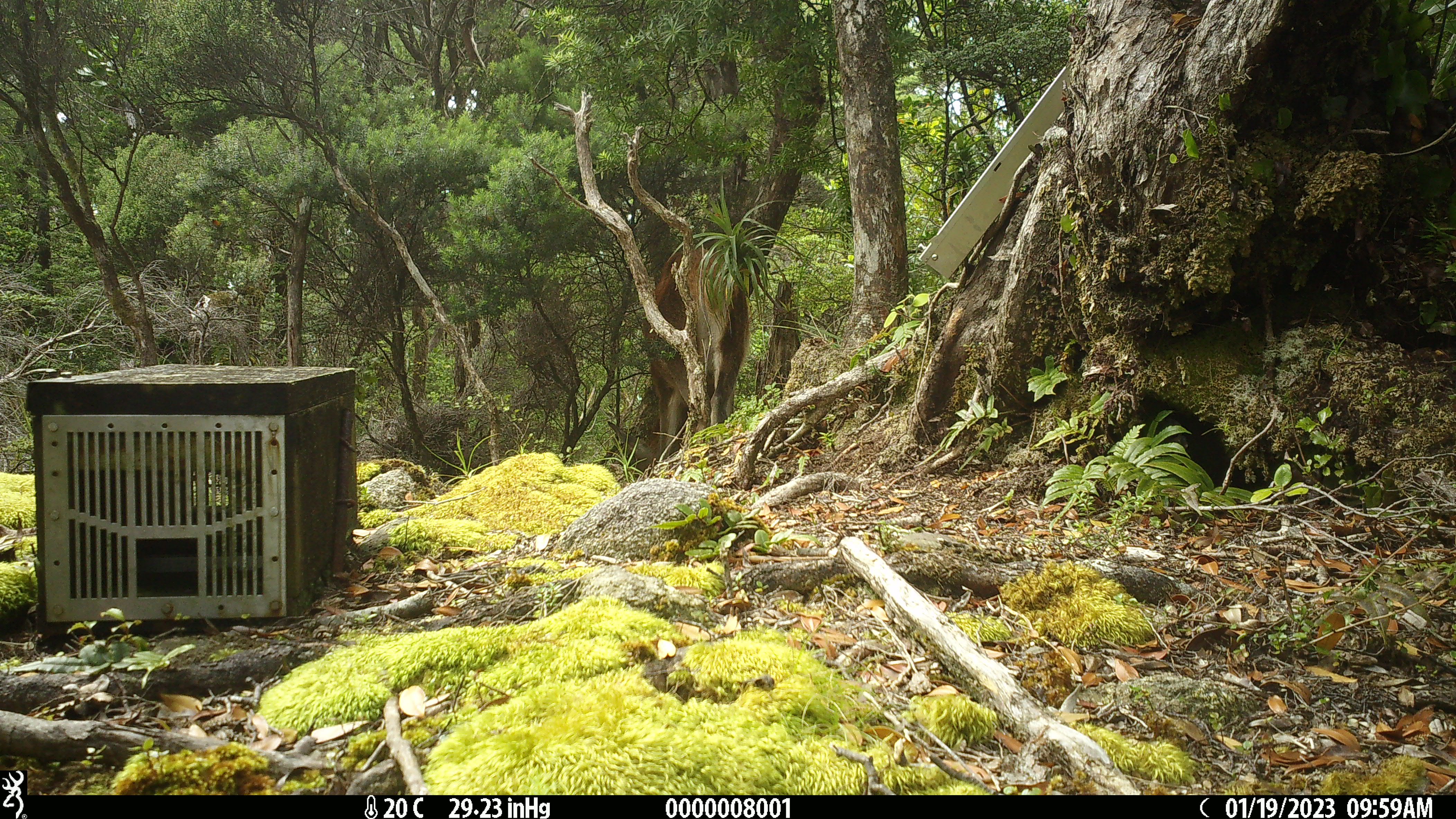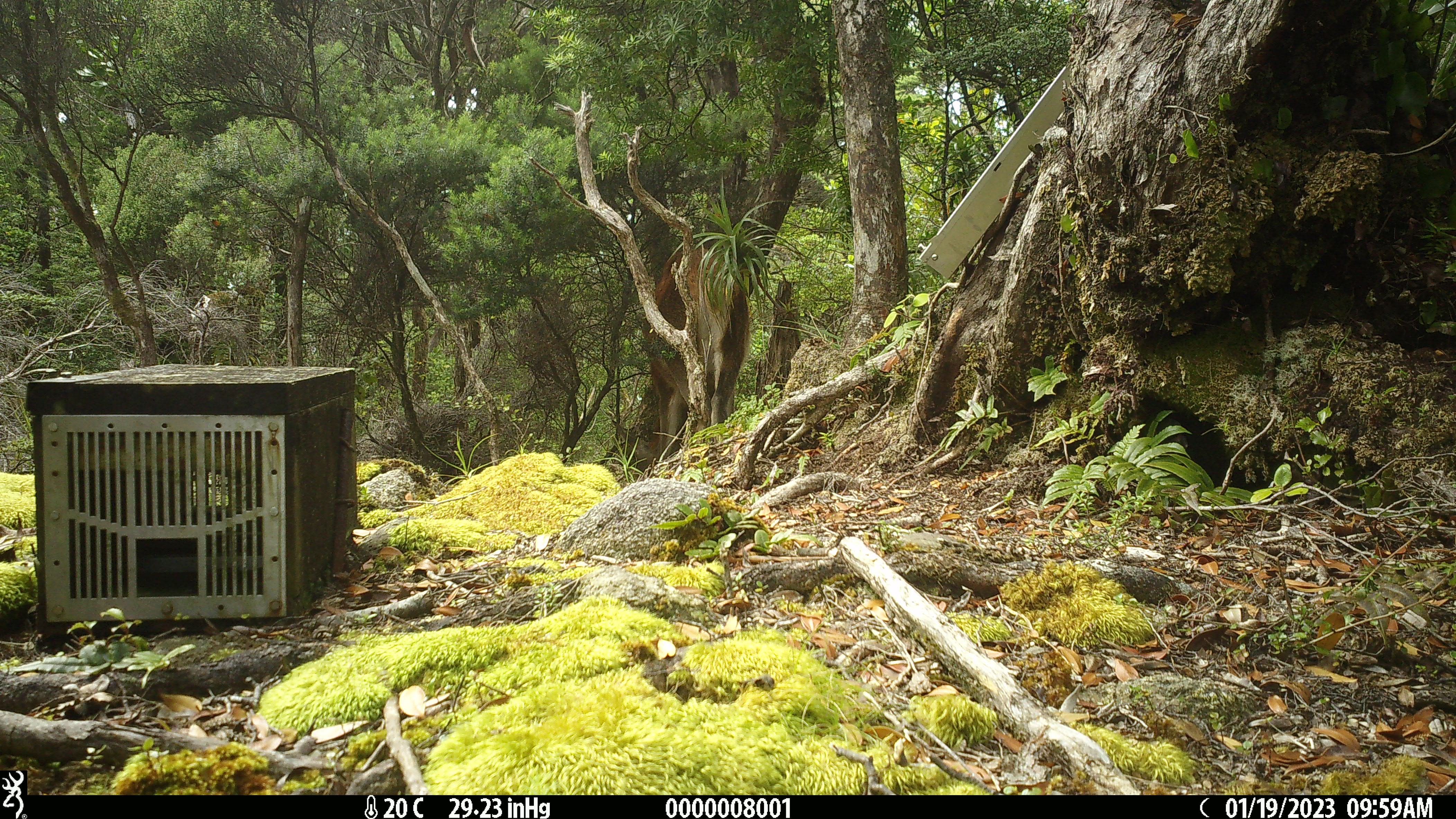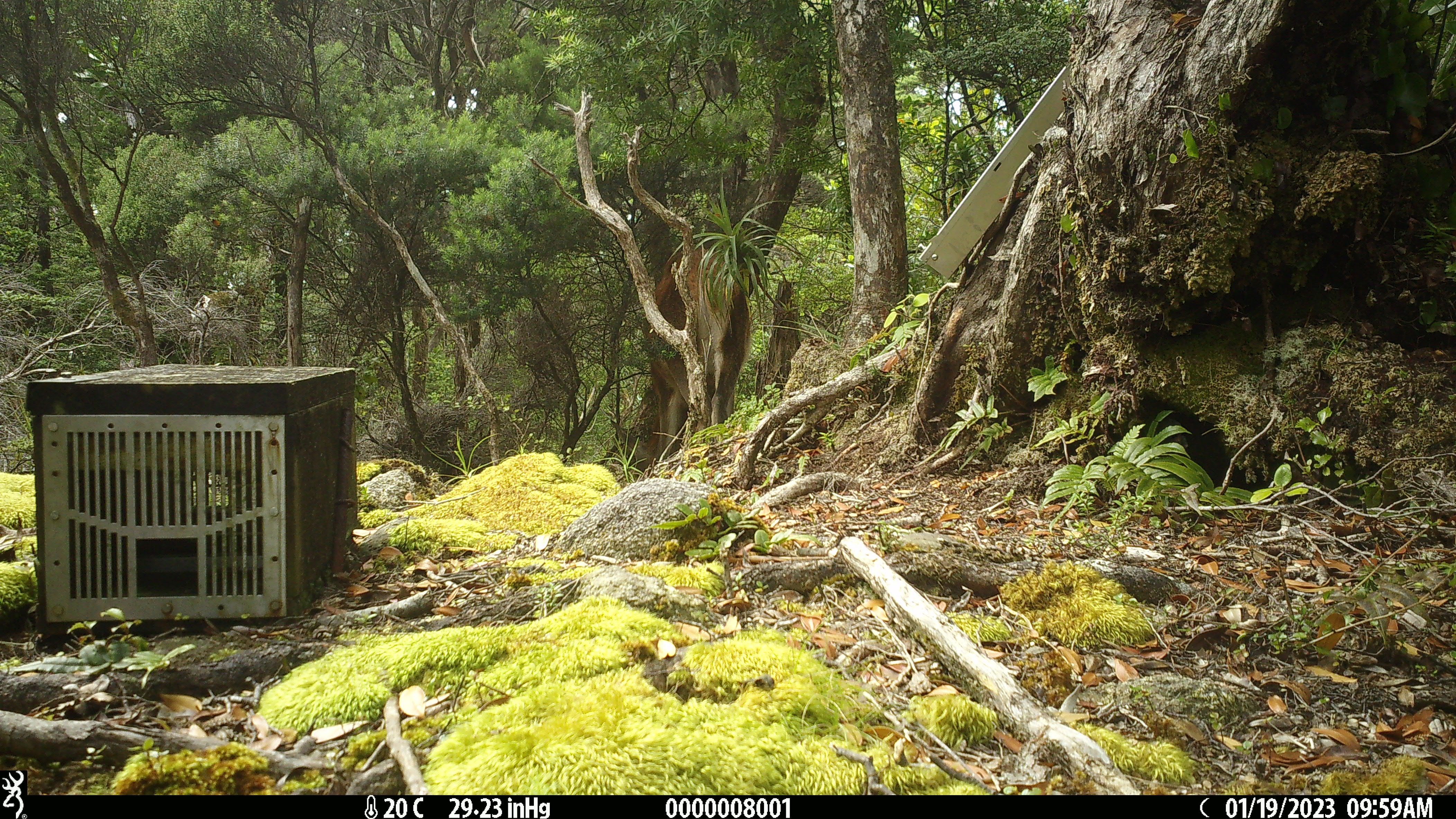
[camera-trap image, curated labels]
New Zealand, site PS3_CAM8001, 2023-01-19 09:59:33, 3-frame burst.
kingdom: Animalia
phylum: Chordata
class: Mammalia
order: Artiodactyla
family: Cervidae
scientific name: Cervidae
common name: deer